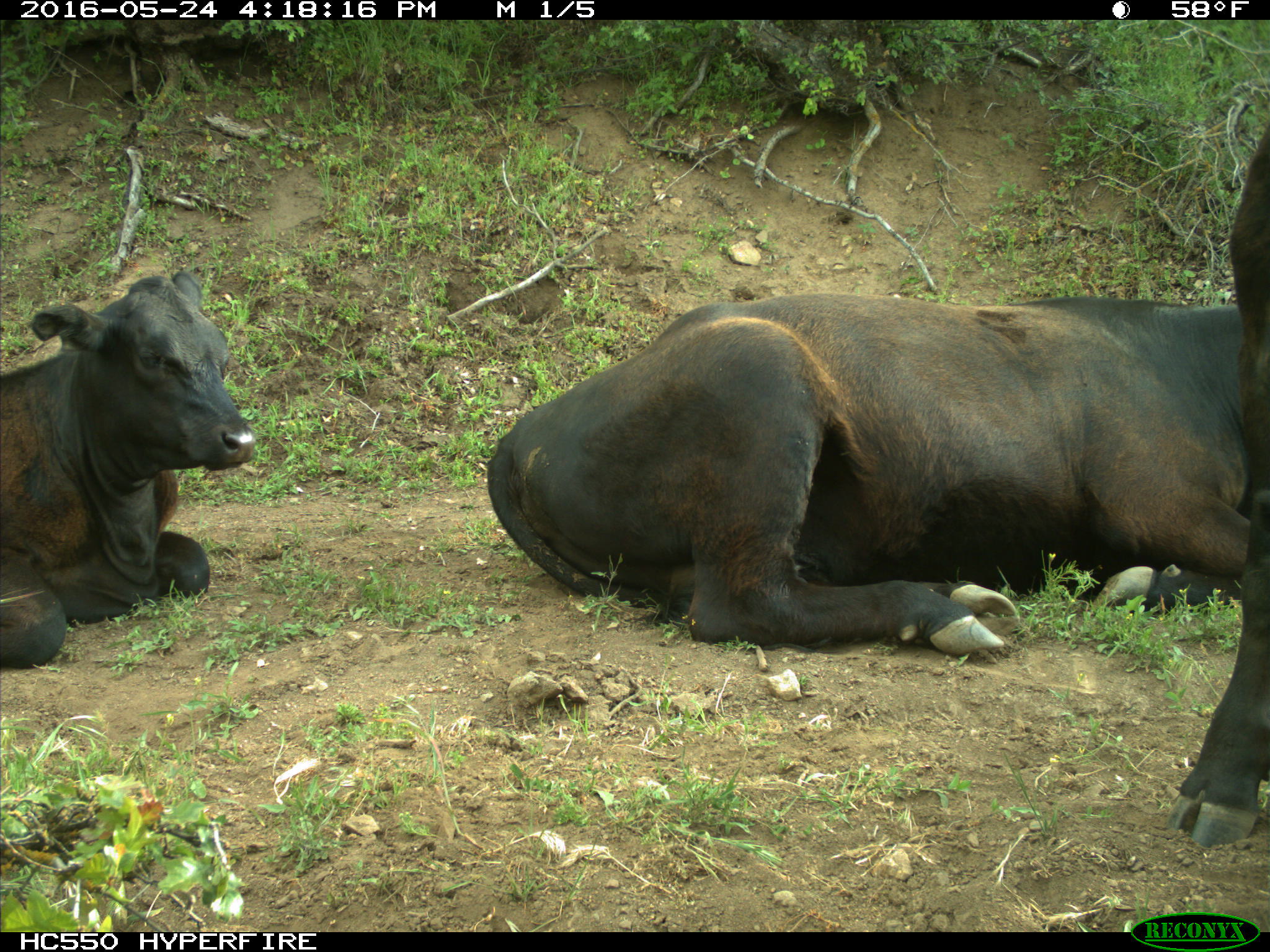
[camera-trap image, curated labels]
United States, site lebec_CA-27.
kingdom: Animalia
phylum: Chordata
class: Mammalia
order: Artiodactyla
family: Bovidae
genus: Bos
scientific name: Bos taurus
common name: domestic cow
Bos taurus (domestic cow).